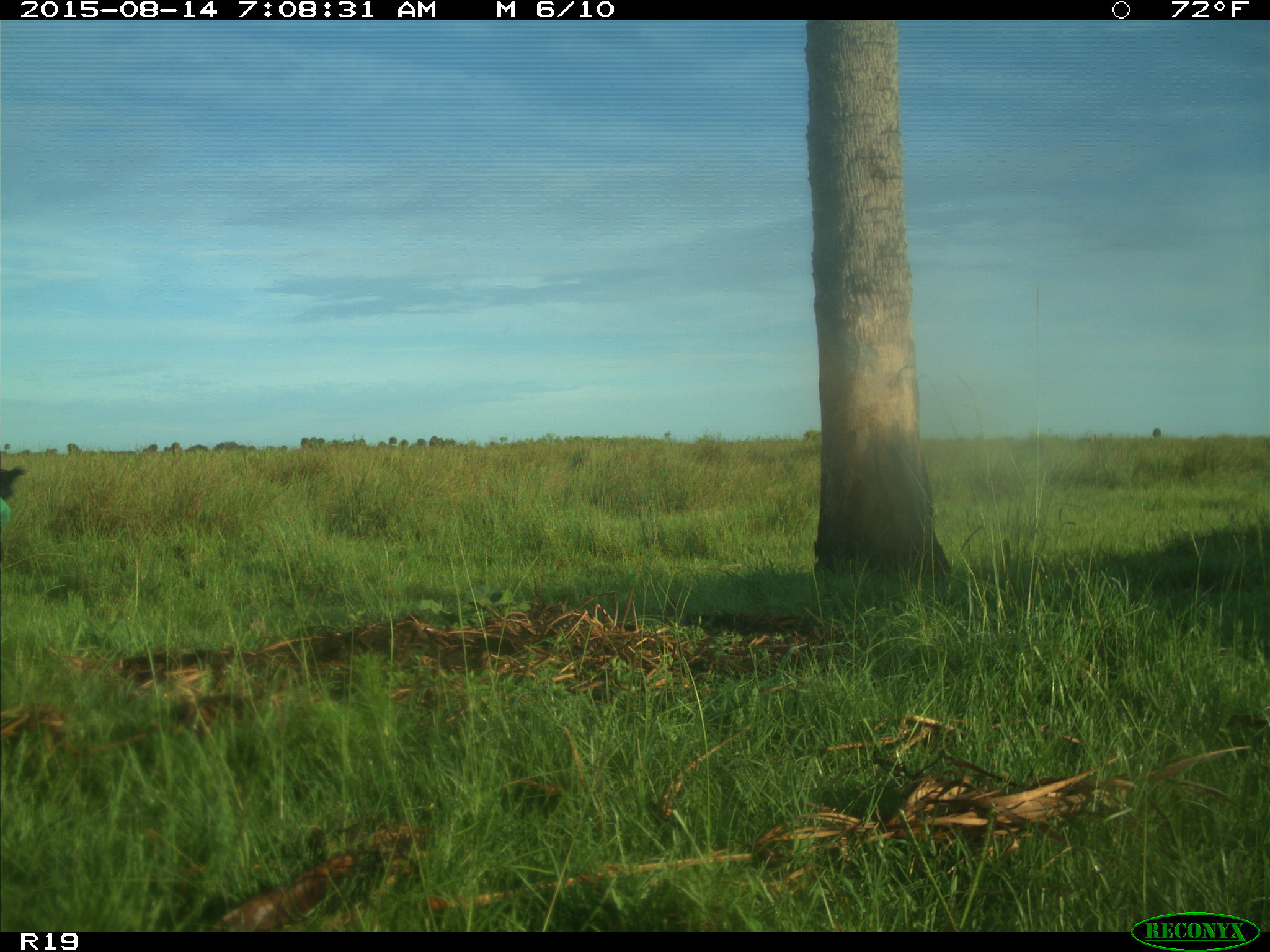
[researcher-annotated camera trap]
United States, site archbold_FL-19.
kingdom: Animalia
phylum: Chordata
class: Mammalia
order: Artiodactyla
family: Bovidae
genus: Bos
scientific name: Bos taurus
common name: domestic cow